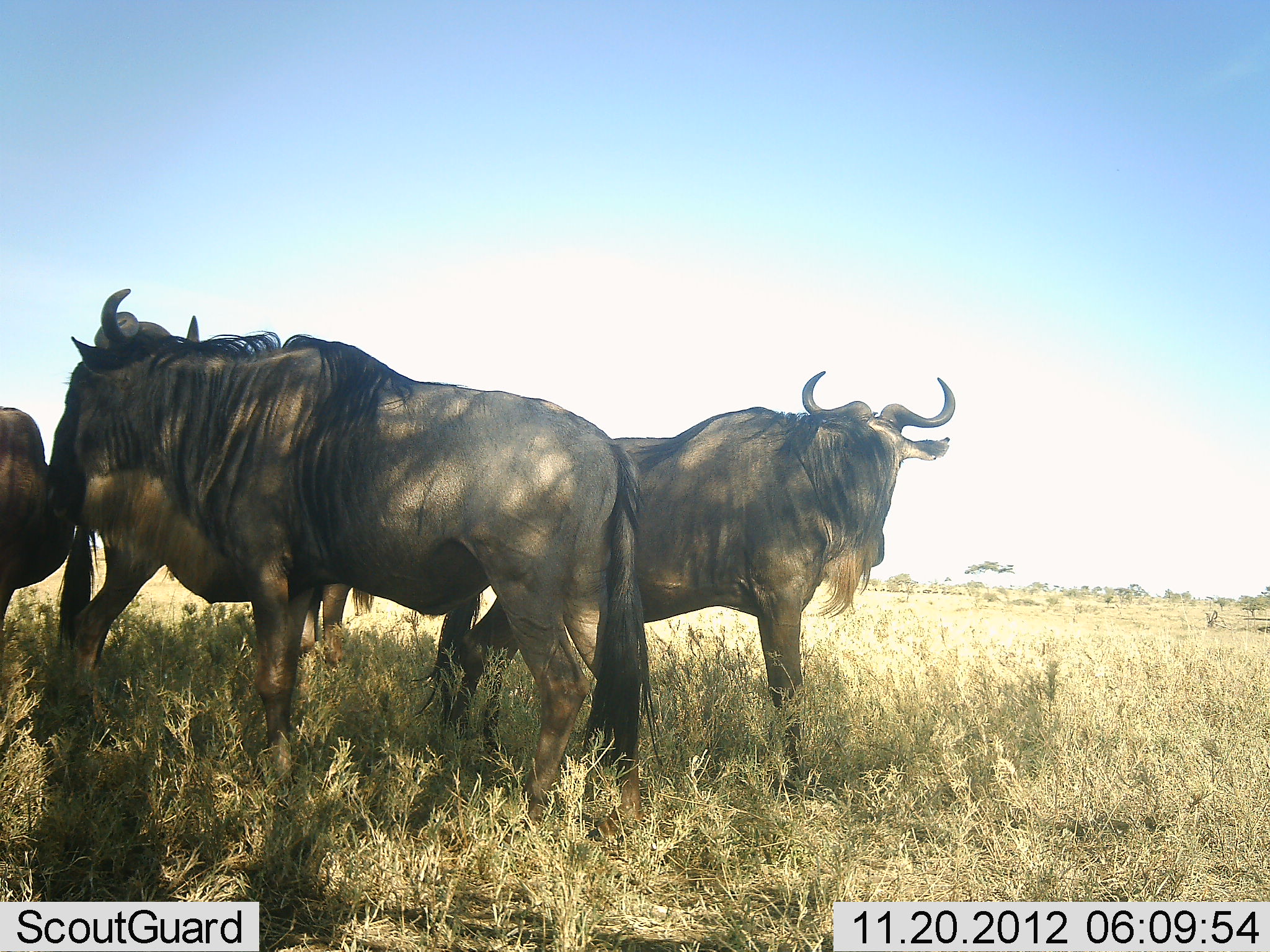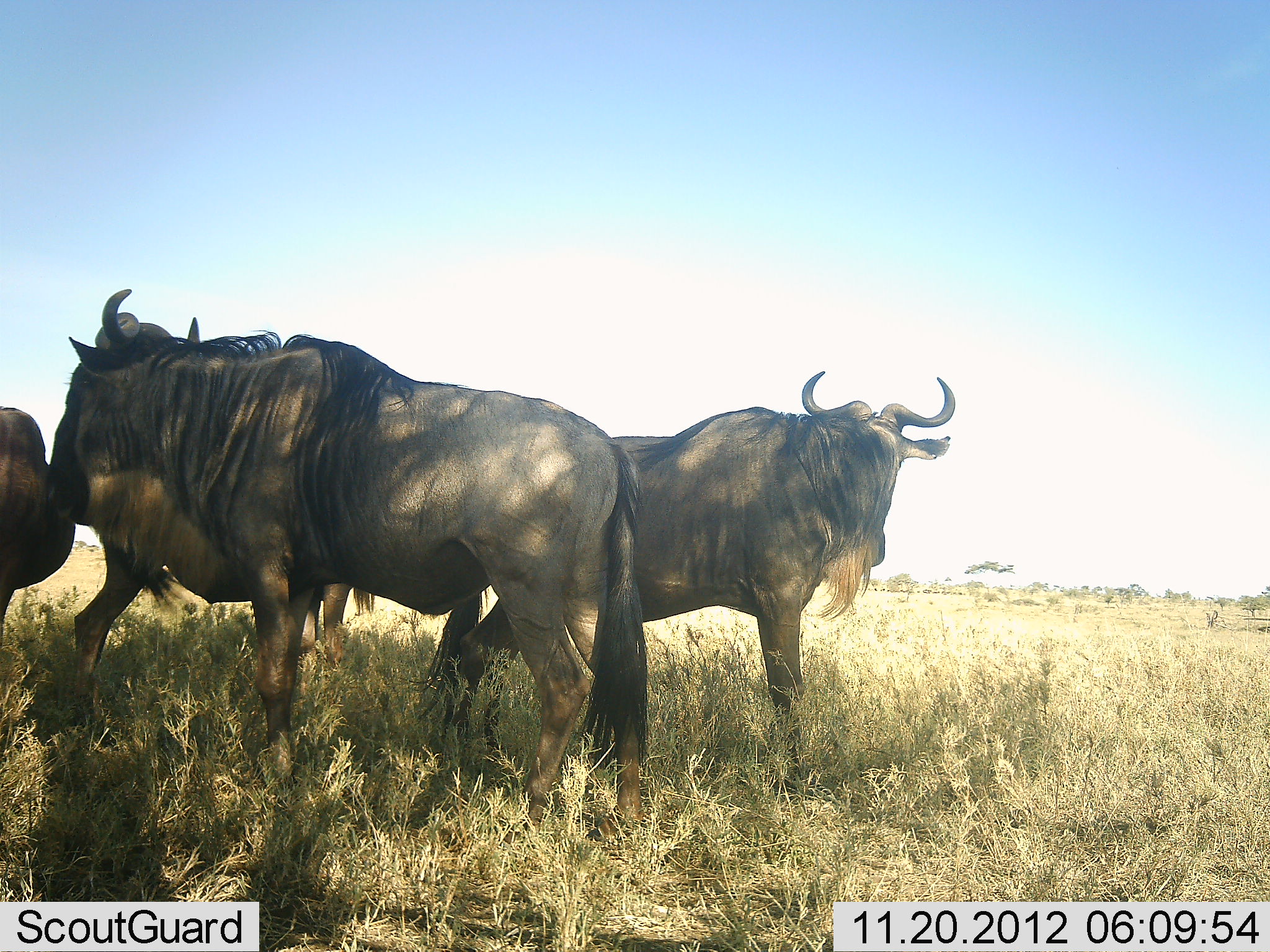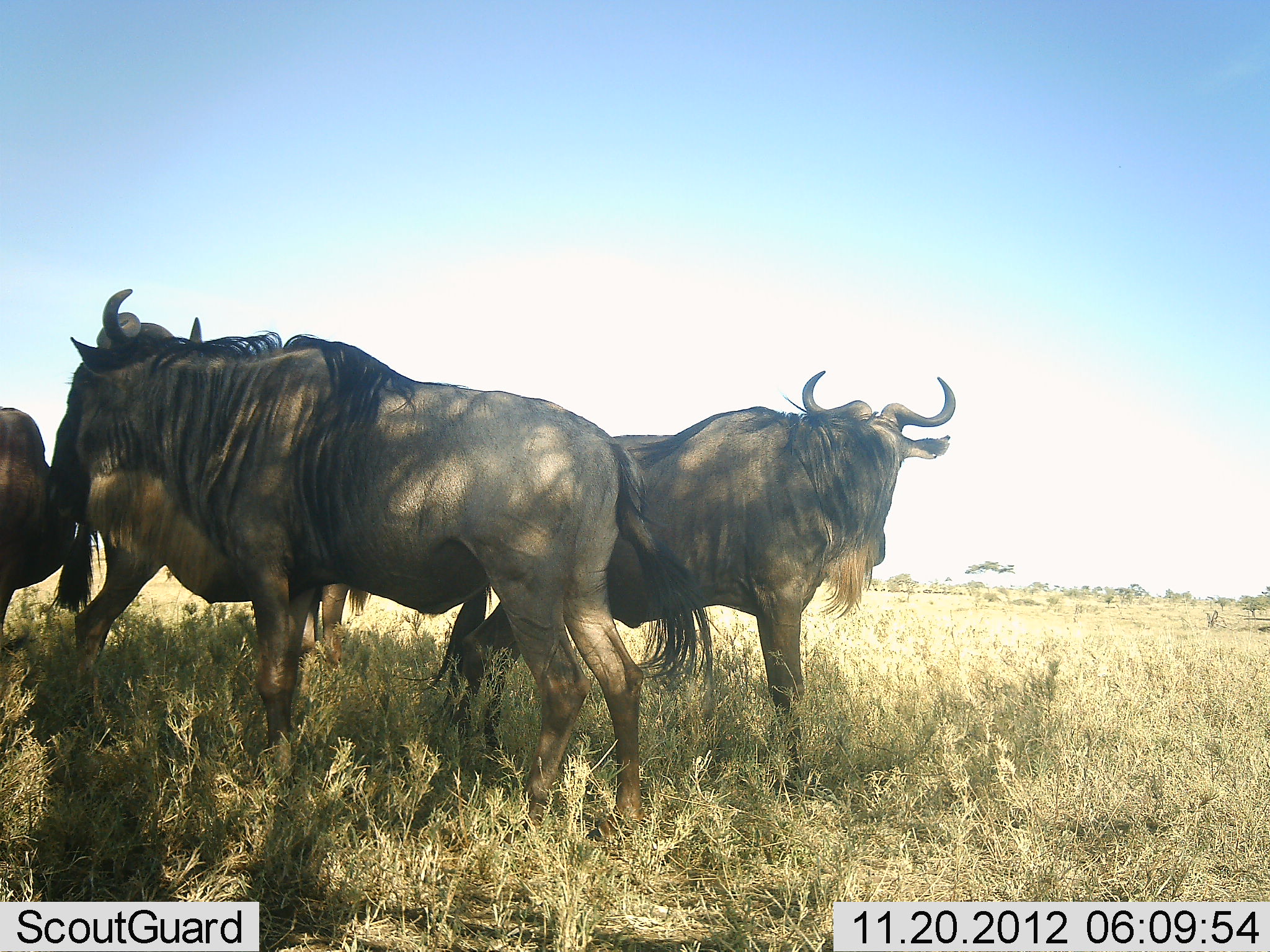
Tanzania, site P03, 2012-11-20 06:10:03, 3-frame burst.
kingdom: Animalia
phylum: Chordata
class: Mammalia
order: Artiodactyla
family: Bovidae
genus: Connochaetes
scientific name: Connochaetes taurinus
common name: blue wildebeest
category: wildebeest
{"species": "wildebeest (blue wildebeest) (Connochaetes taurinus)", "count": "4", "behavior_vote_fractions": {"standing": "100%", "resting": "0%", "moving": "0%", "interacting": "10%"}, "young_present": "0%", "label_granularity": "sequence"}